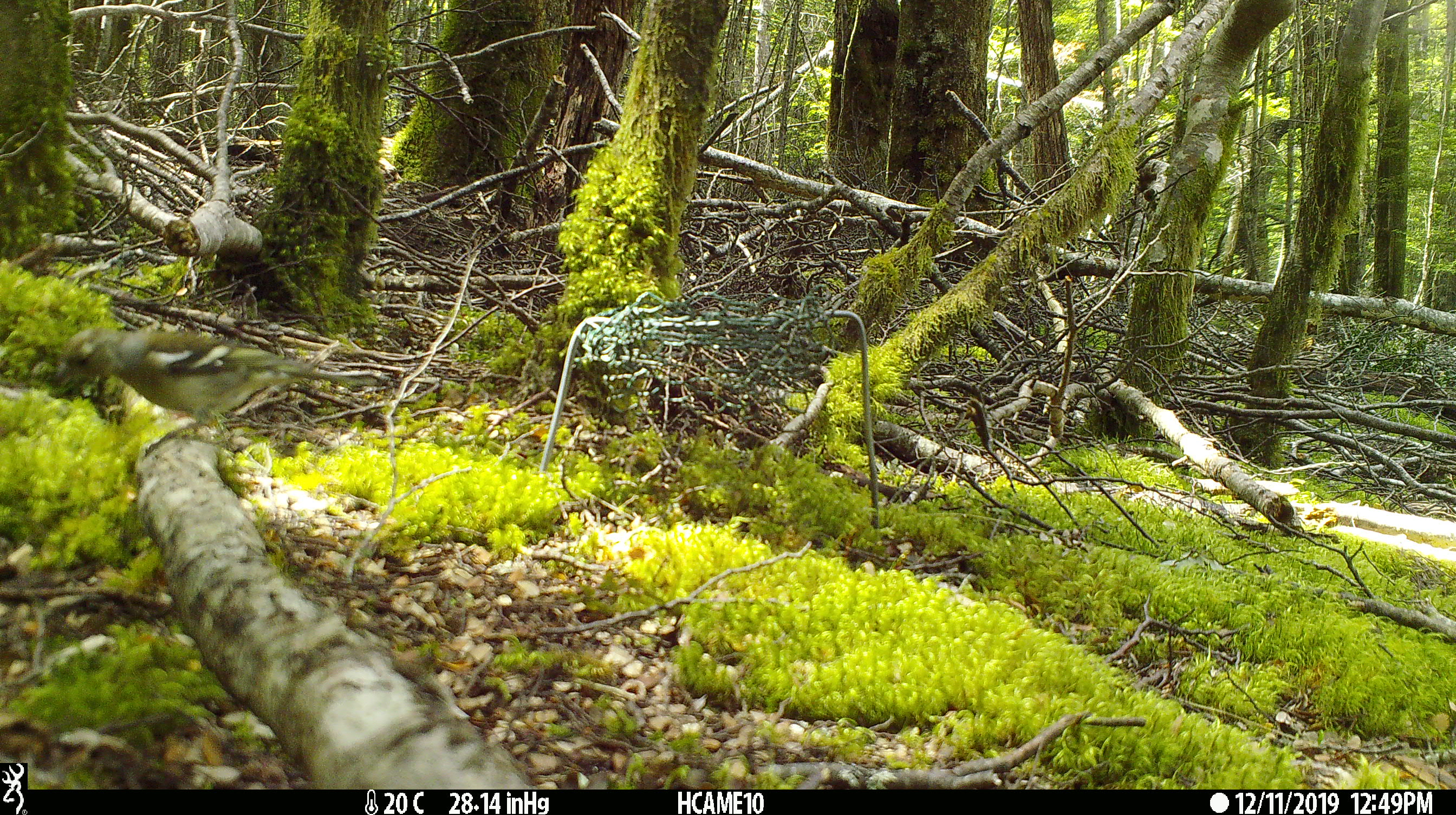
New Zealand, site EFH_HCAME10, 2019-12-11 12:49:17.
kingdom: Animalia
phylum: Chordata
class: Aves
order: Passeriformes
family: Fringillidae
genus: Fringilla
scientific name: Fringilla coelebs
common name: common chaffinch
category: chaffinch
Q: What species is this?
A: Chaffinch (common chaffinch) (Fringilla coelebs).